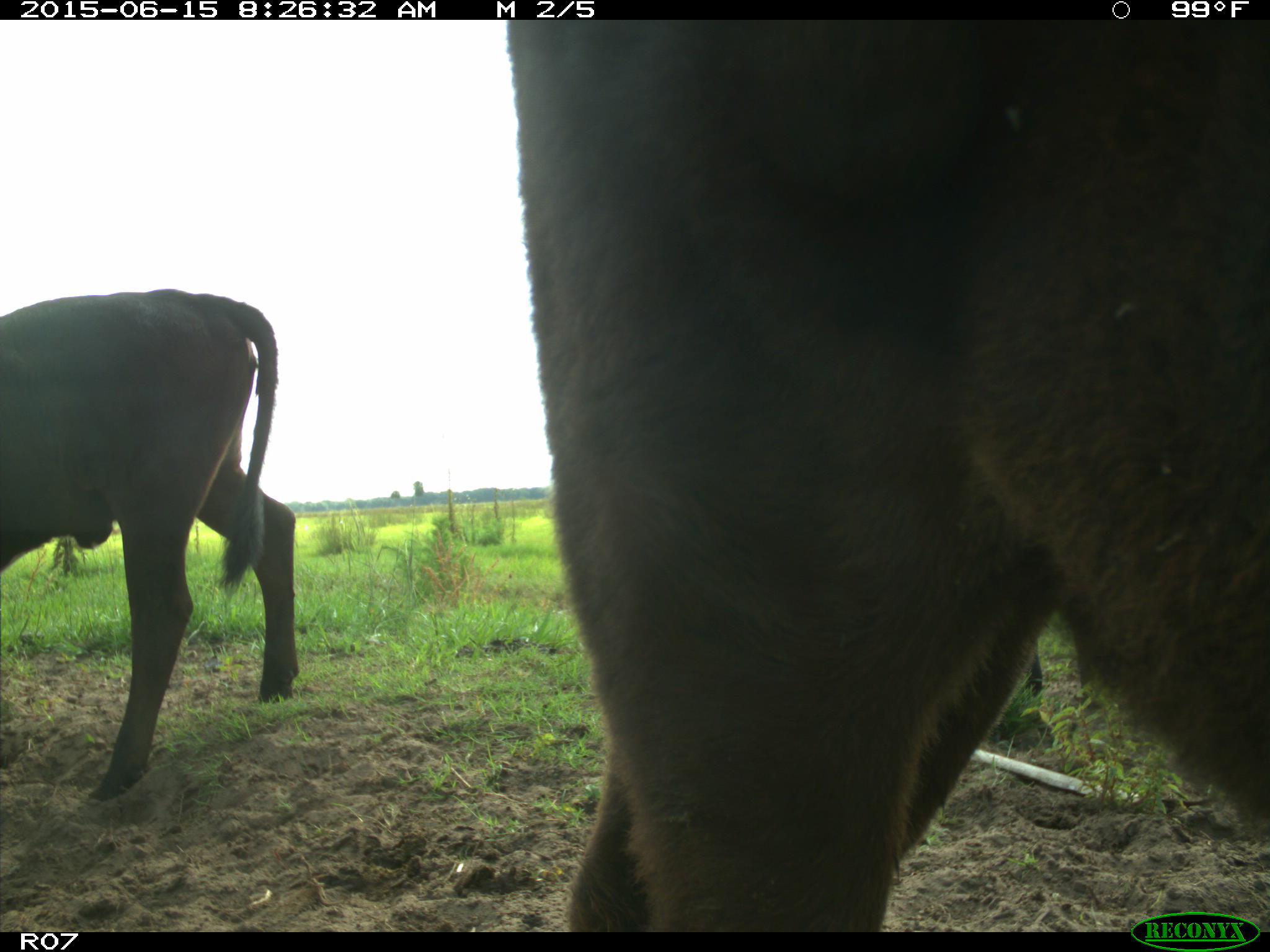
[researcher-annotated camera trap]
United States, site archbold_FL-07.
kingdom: Animalia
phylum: Chordata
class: Mammalia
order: Artiodactyla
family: Bovidae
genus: Bos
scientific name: Bos taurus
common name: domestic cow